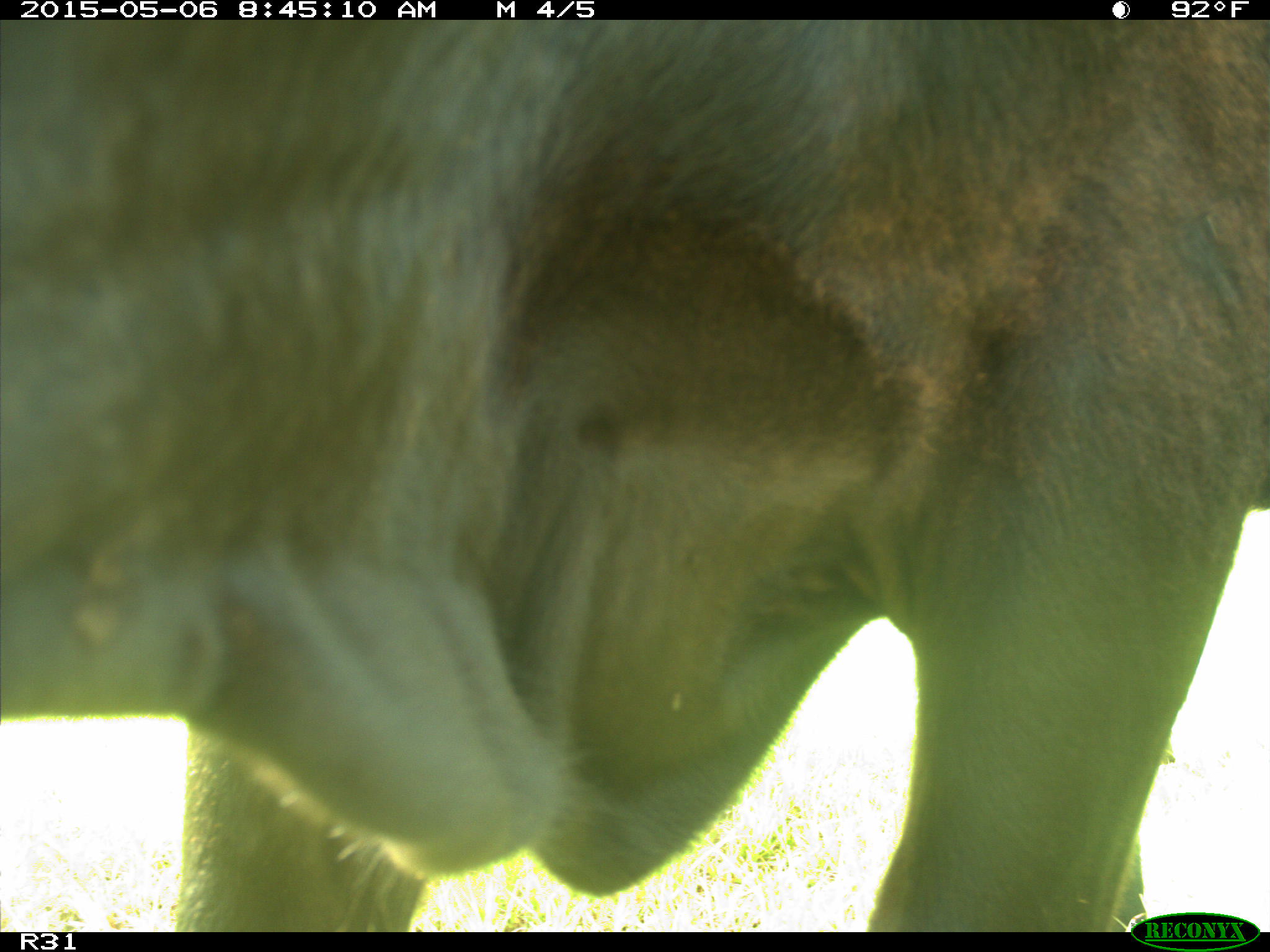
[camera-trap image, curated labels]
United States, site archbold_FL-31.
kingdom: Animalia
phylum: Chordata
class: Mammalia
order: Artiodactyla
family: Bovidae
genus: Bos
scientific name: Bos taurus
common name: domestic cow